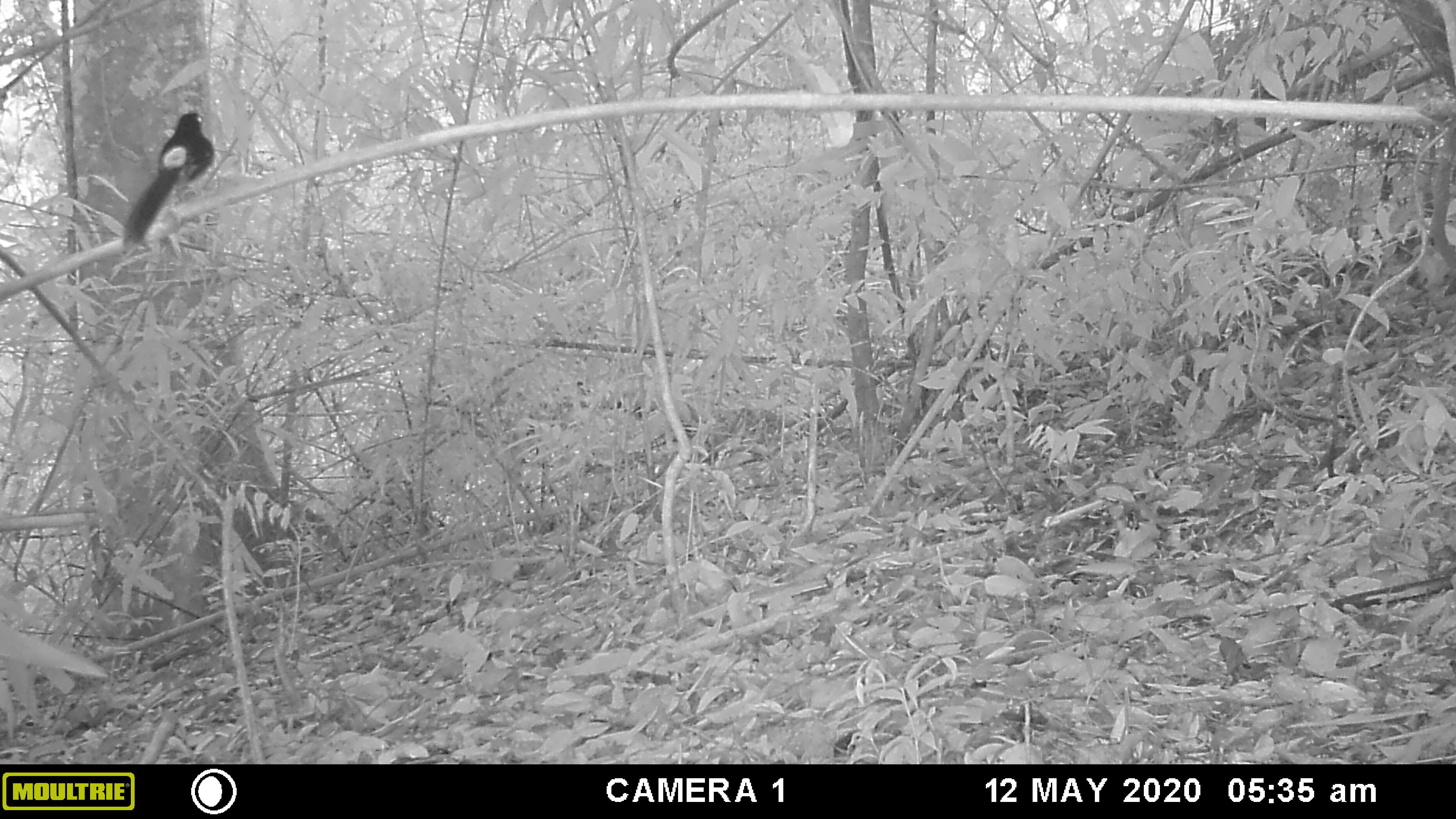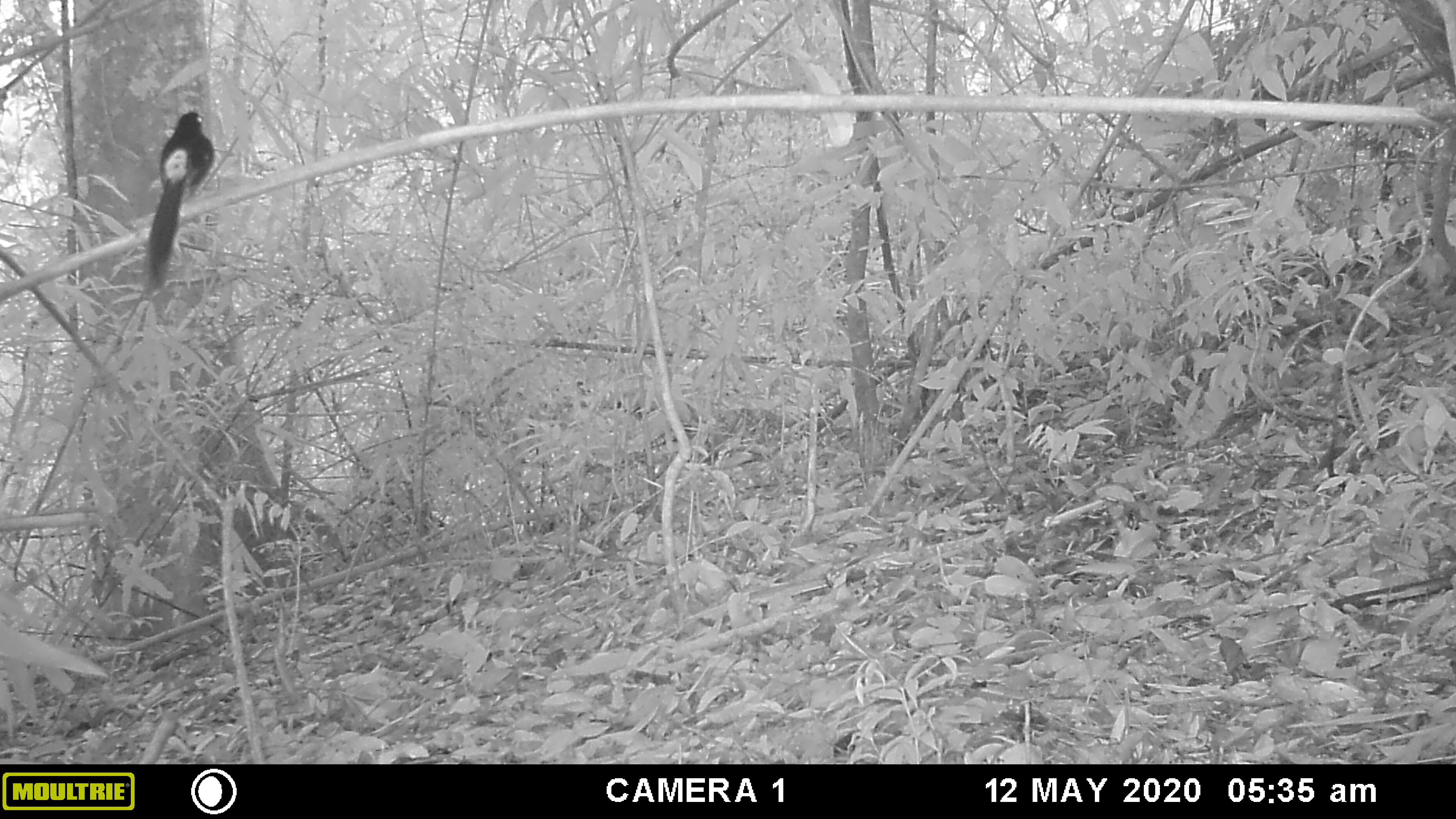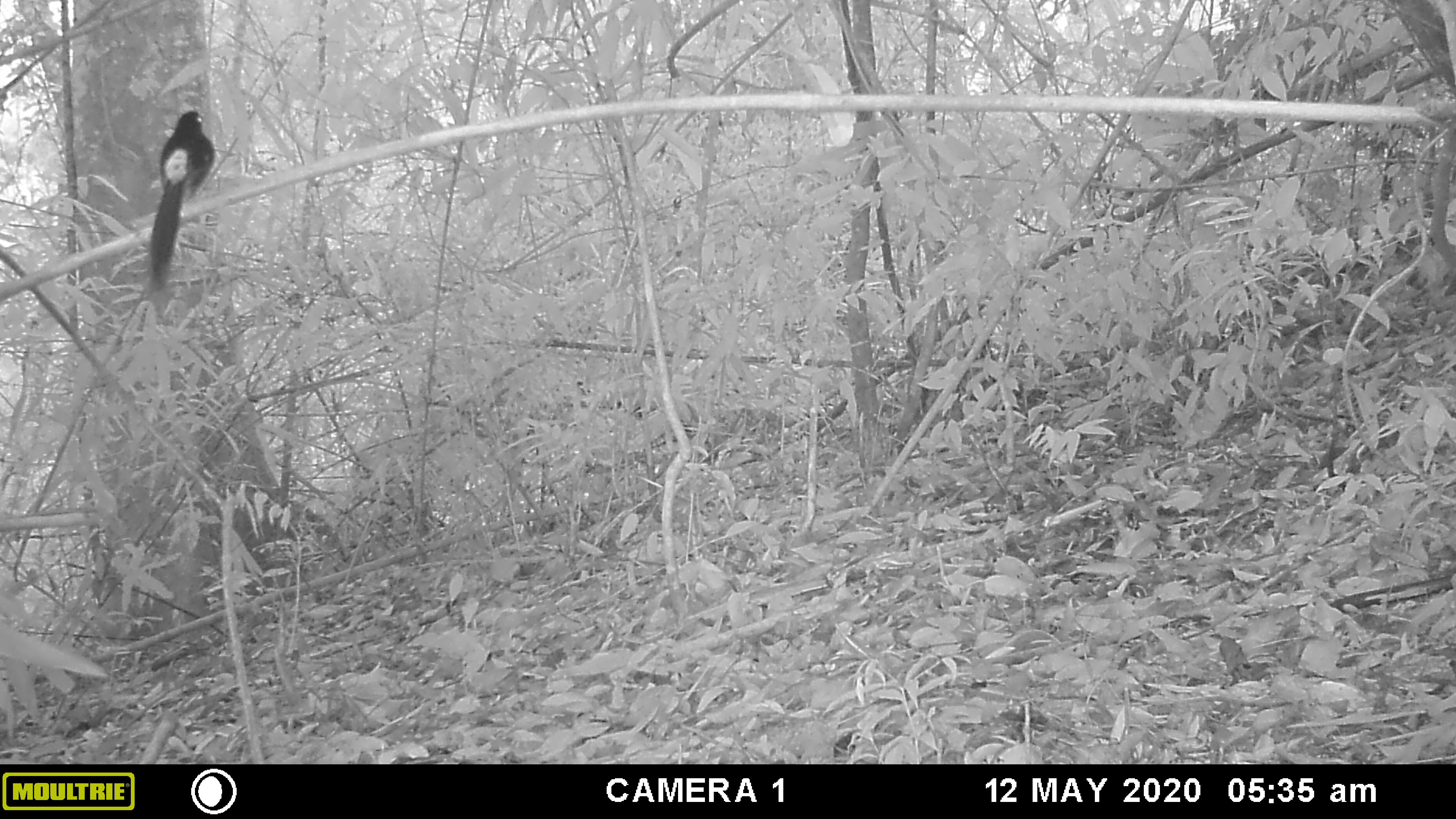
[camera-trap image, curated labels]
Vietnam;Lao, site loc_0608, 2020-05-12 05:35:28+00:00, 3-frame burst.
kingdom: Animalia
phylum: Chordata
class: Aves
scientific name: Aves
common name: bird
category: unidentified bird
Unidentified bird (bird) (Aves). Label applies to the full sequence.